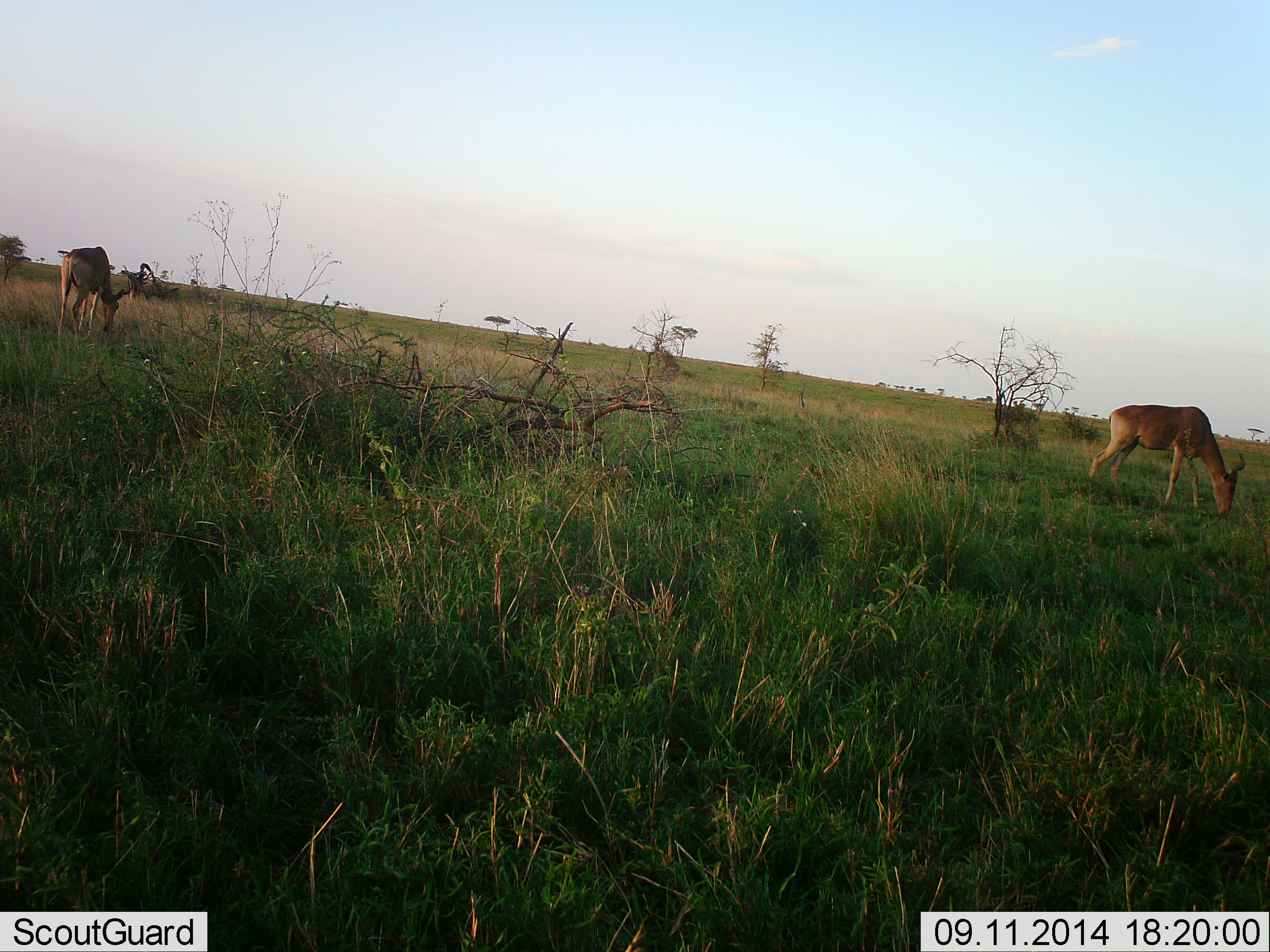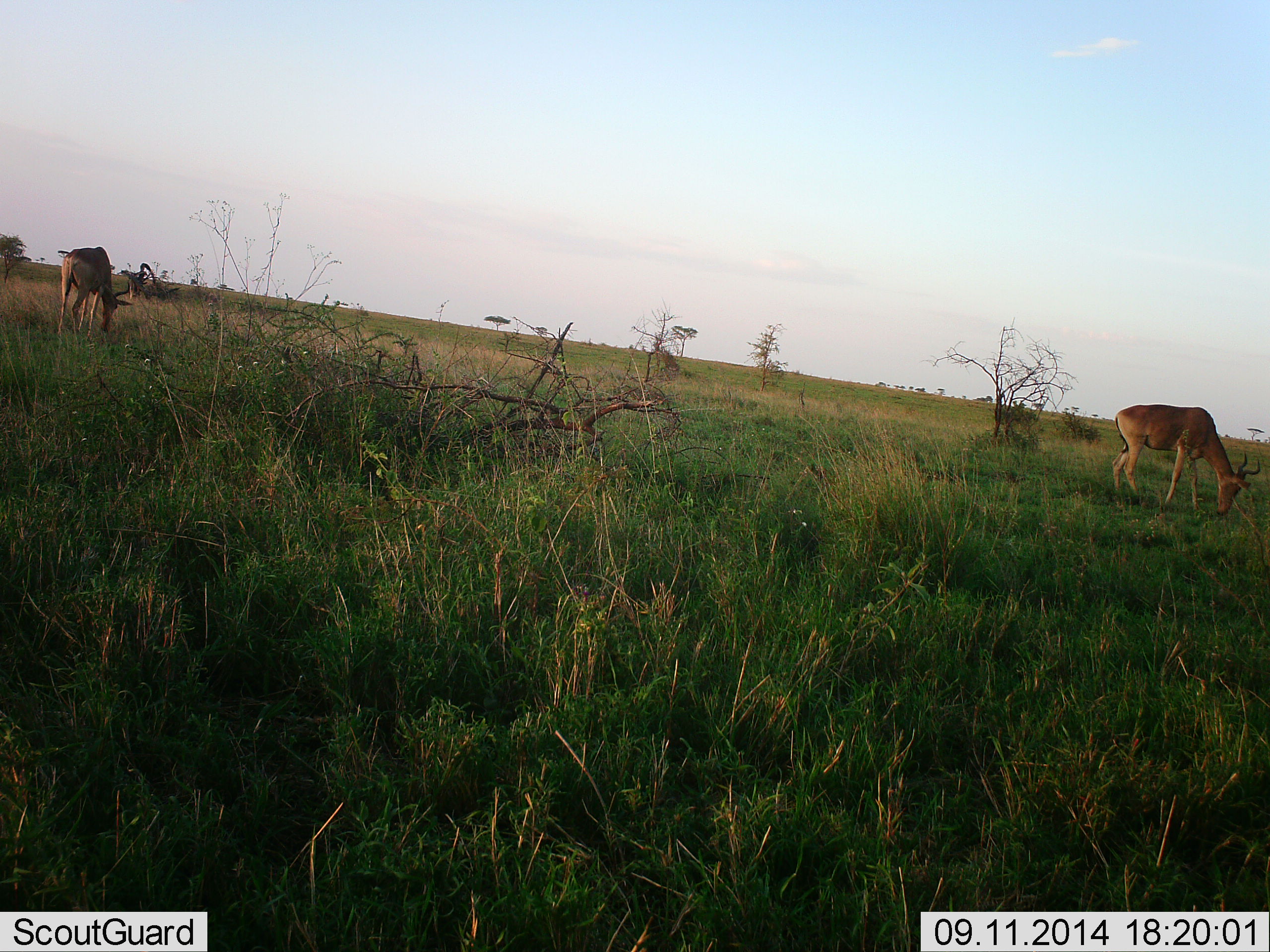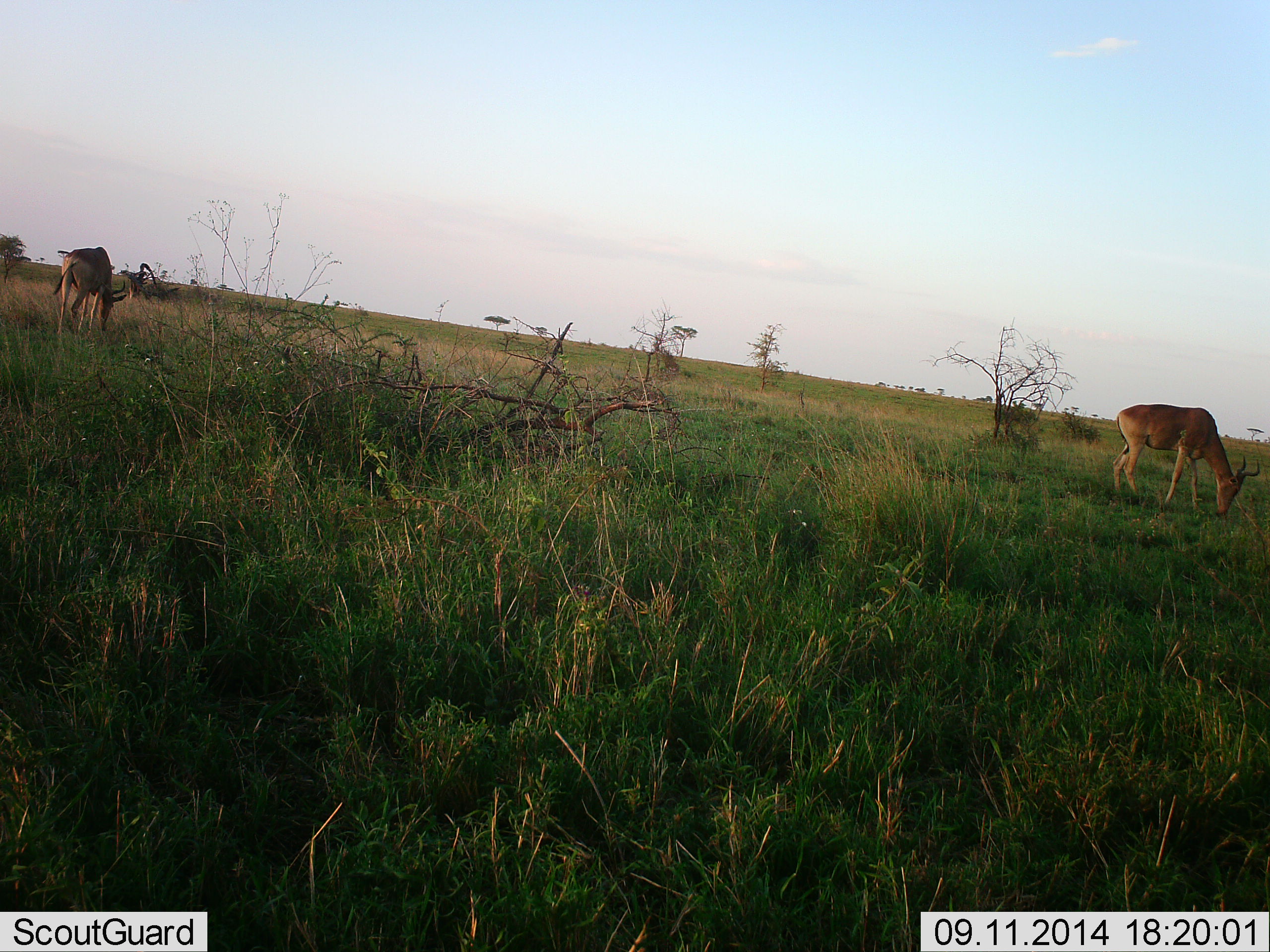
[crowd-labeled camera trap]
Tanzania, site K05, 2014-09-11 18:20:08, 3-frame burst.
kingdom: Animalia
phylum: Chordata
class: Mammalia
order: Artiodactyla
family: Bovidae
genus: Alcelaphus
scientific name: Alcelaphus buselaphus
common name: hartebeest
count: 2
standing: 40%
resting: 0%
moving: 0%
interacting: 0%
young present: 0%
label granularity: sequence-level